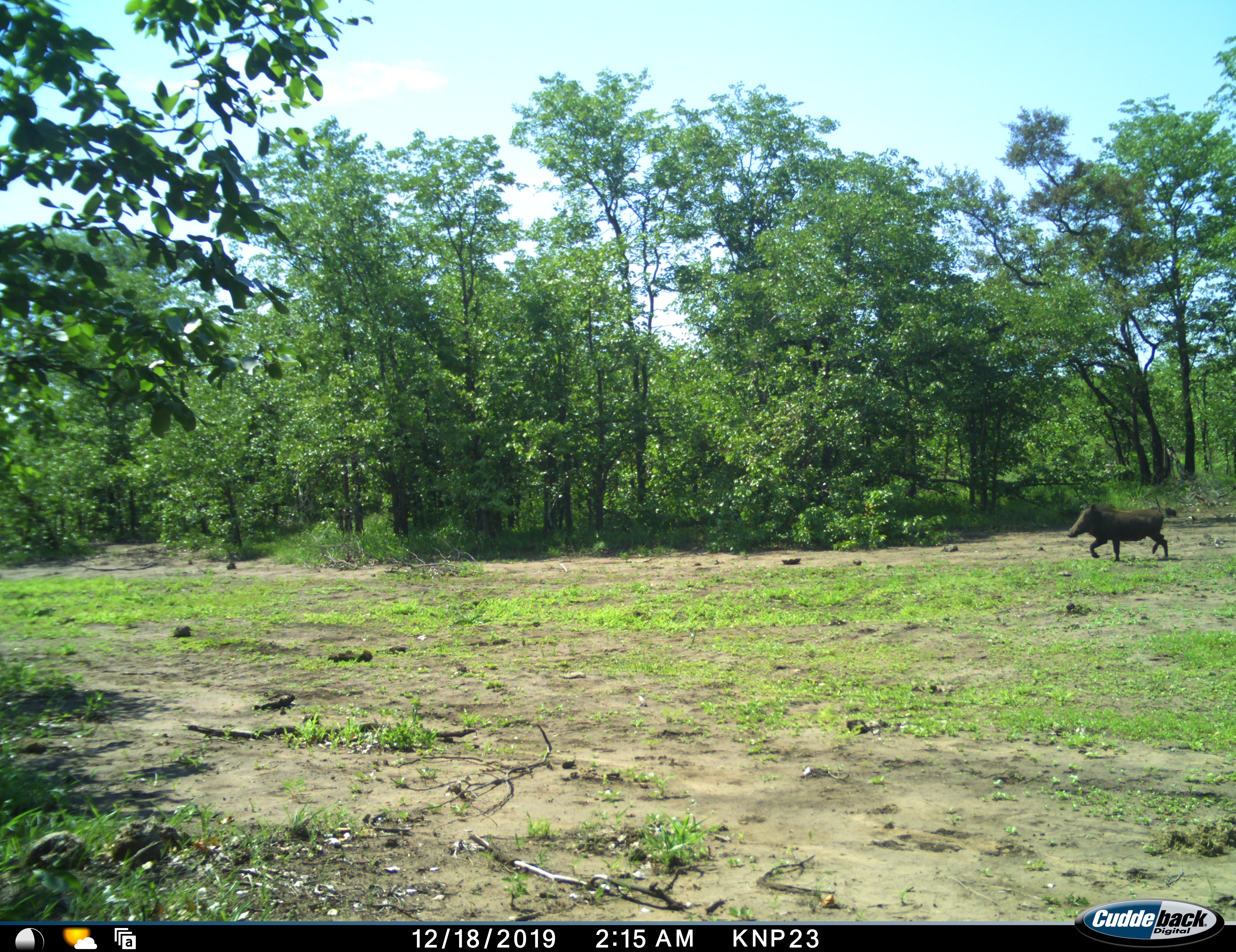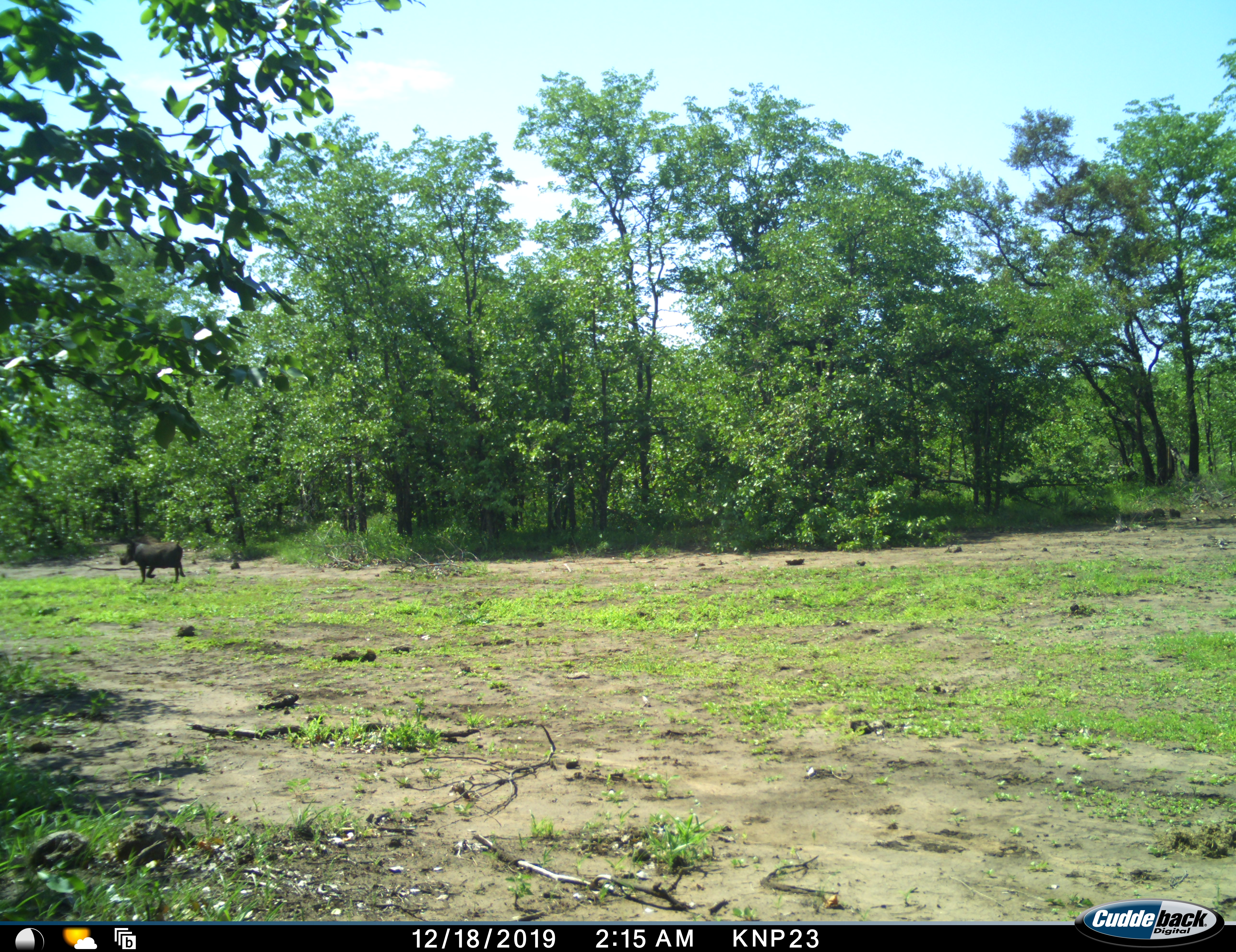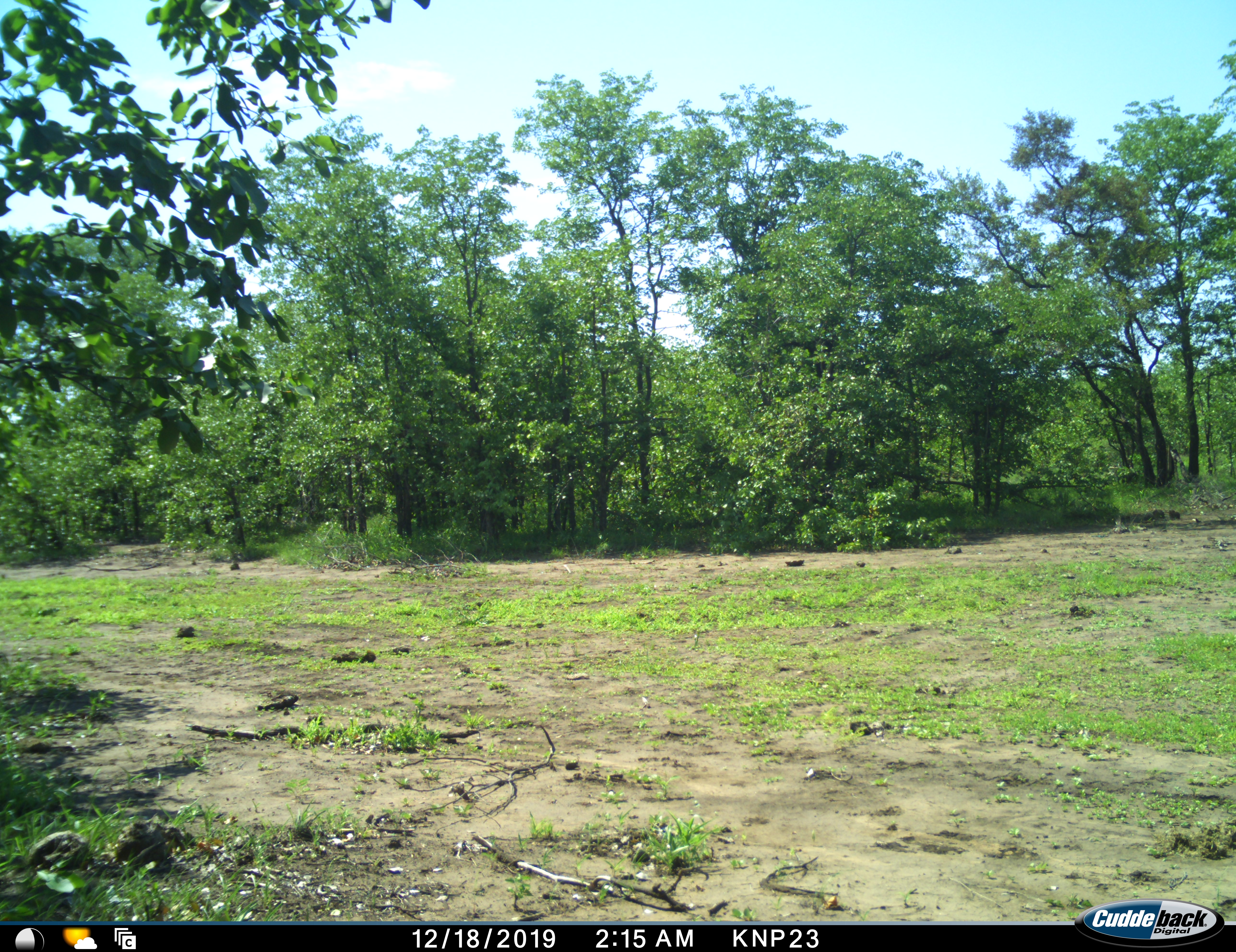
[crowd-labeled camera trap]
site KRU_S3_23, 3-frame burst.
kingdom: Animalia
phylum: Chordata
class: Mammalia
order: Artiodactyla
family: Suidae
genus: Phacochoerus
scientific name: Phacochoerus africanus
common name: warthog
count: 1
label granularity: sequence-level